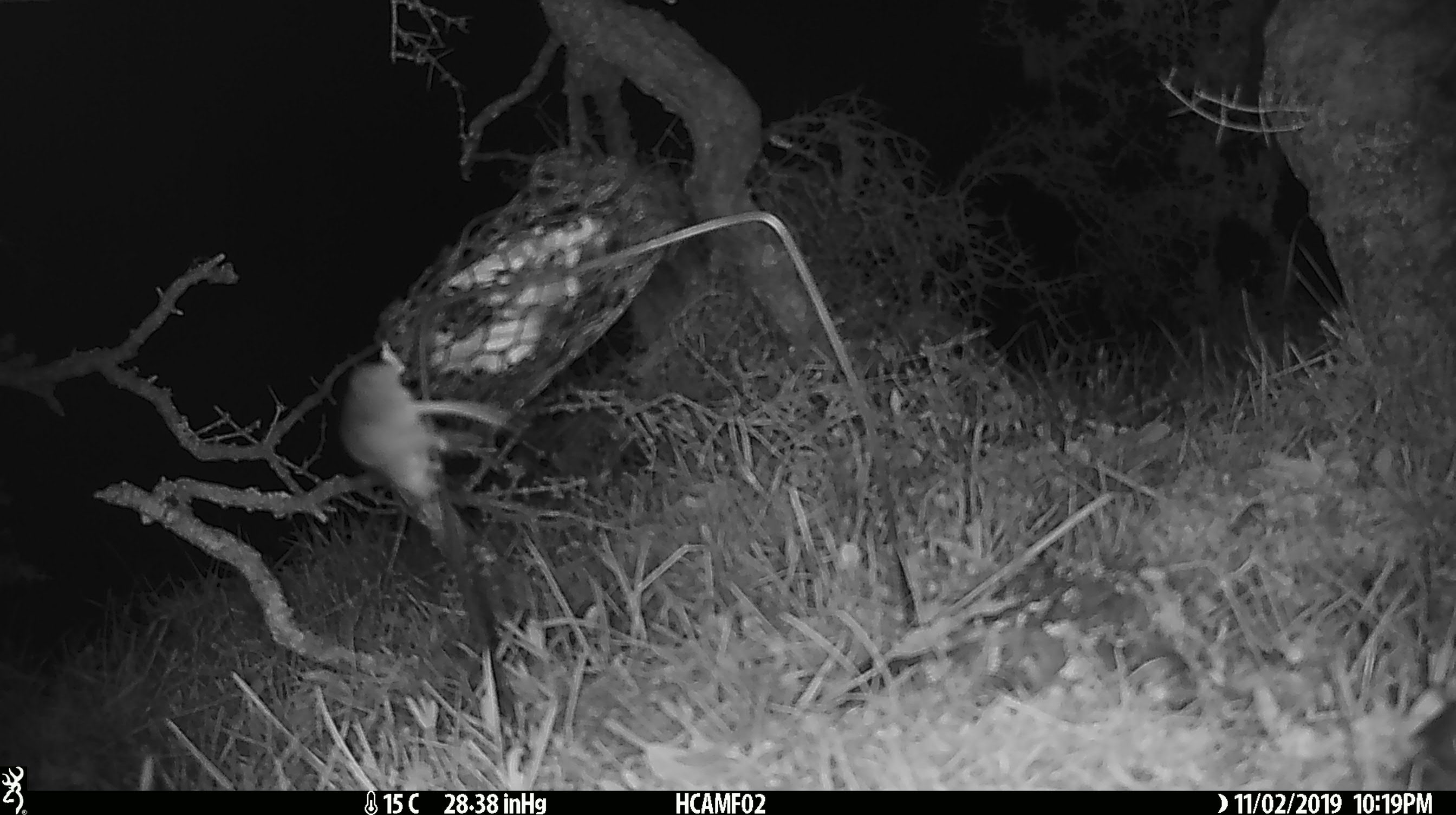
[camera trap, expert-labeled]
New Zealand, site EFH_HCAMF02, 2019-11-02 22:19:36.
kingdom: Animalia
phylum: Chordata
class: Mammalia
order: Rodentia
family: Muridae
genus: Mus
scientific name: Mus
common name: mouse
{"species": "mouse (Mus)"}